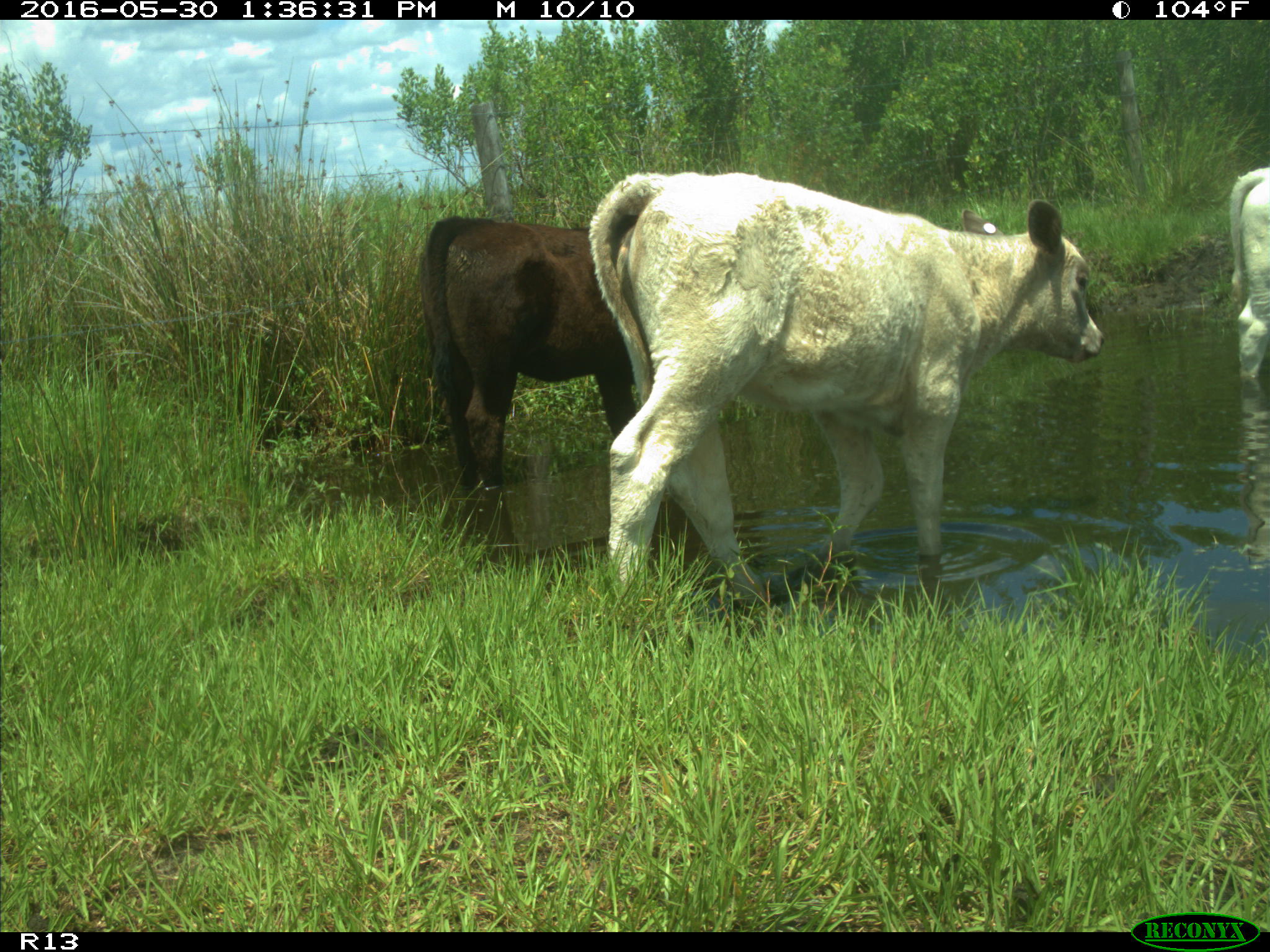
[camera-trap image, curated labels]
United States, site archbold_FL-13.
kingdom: Animalia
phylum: Chordata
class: Mammalia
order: Artiodactyla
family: Bovidae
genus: Bos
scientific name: Bos taurus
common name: domestic cow